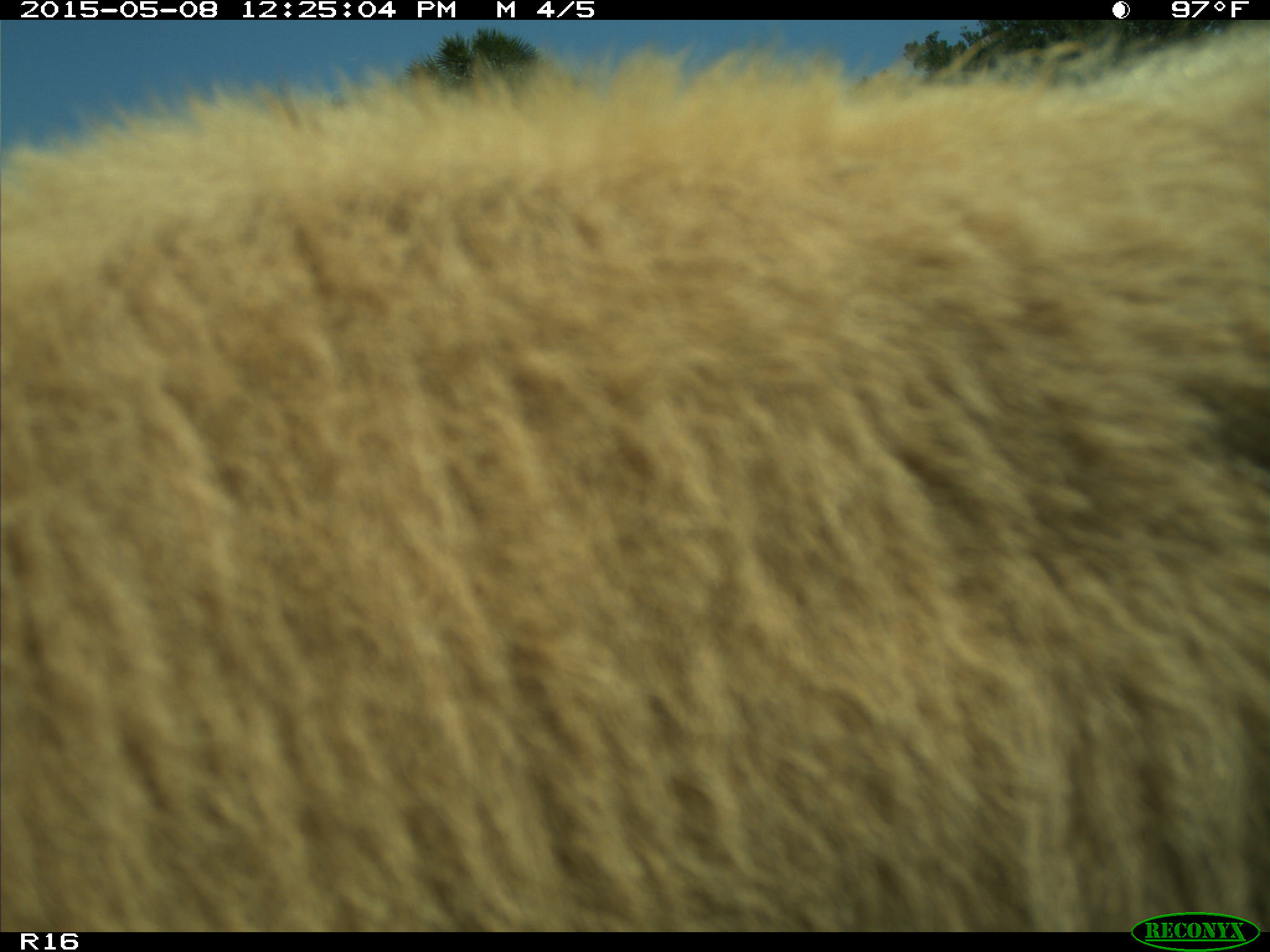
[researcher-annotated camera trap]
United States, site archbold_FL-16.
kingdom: Animalia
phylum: Chordata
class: Mammalia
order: Artiodactyla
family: Bovidae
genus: Bos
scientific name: Bos taurus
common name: domestic cow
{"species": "Bos taurus (domestic cow)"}